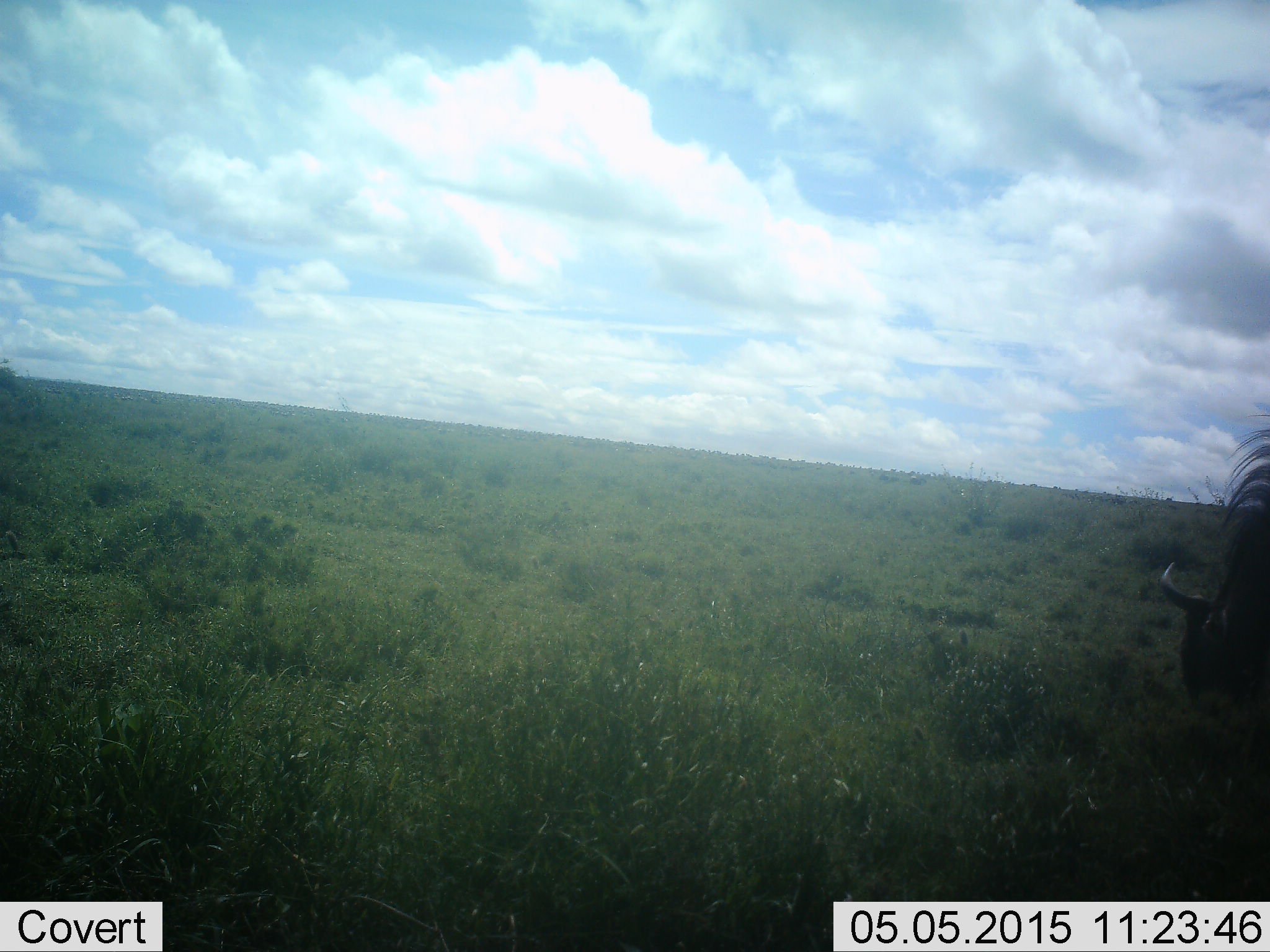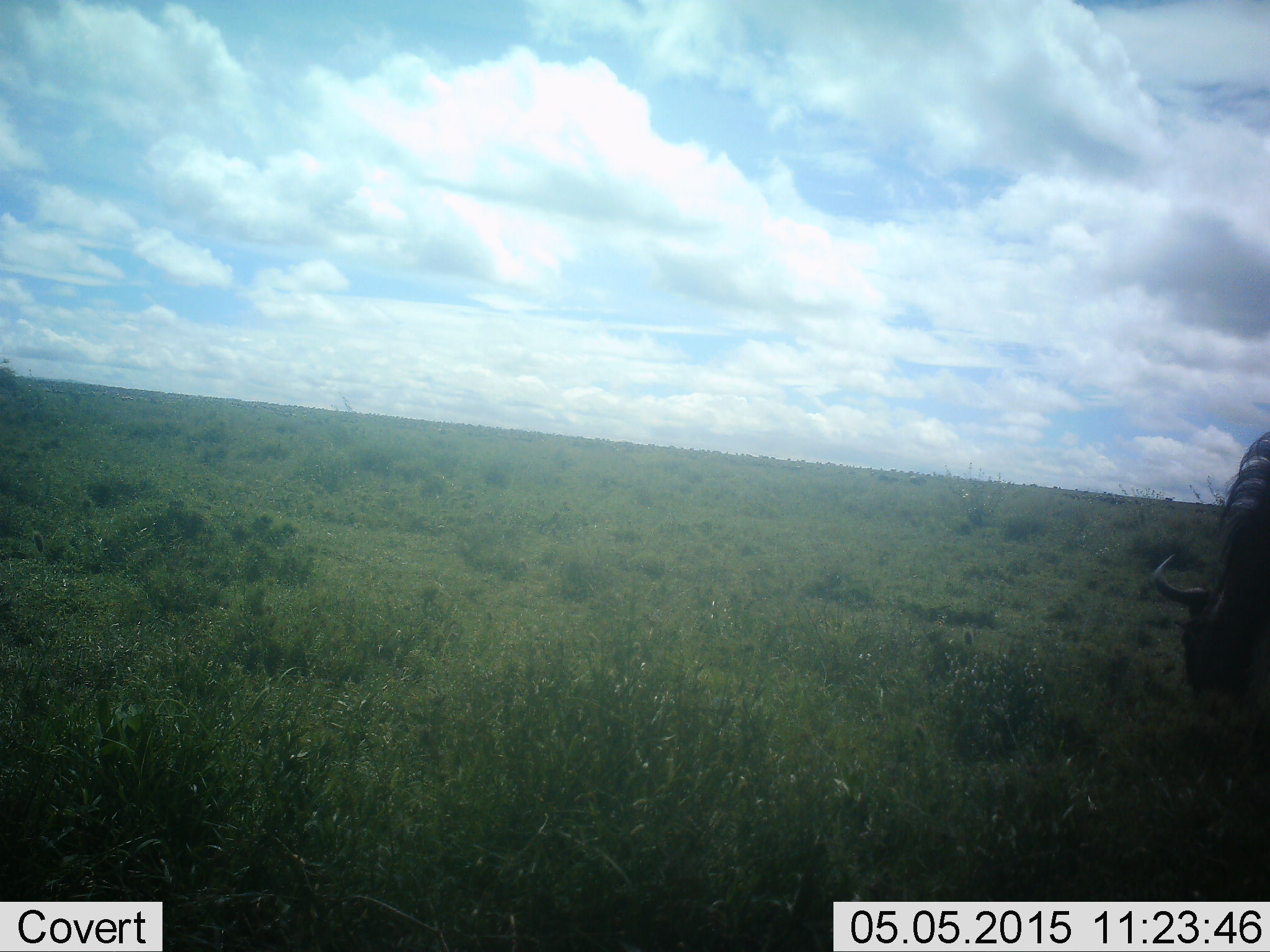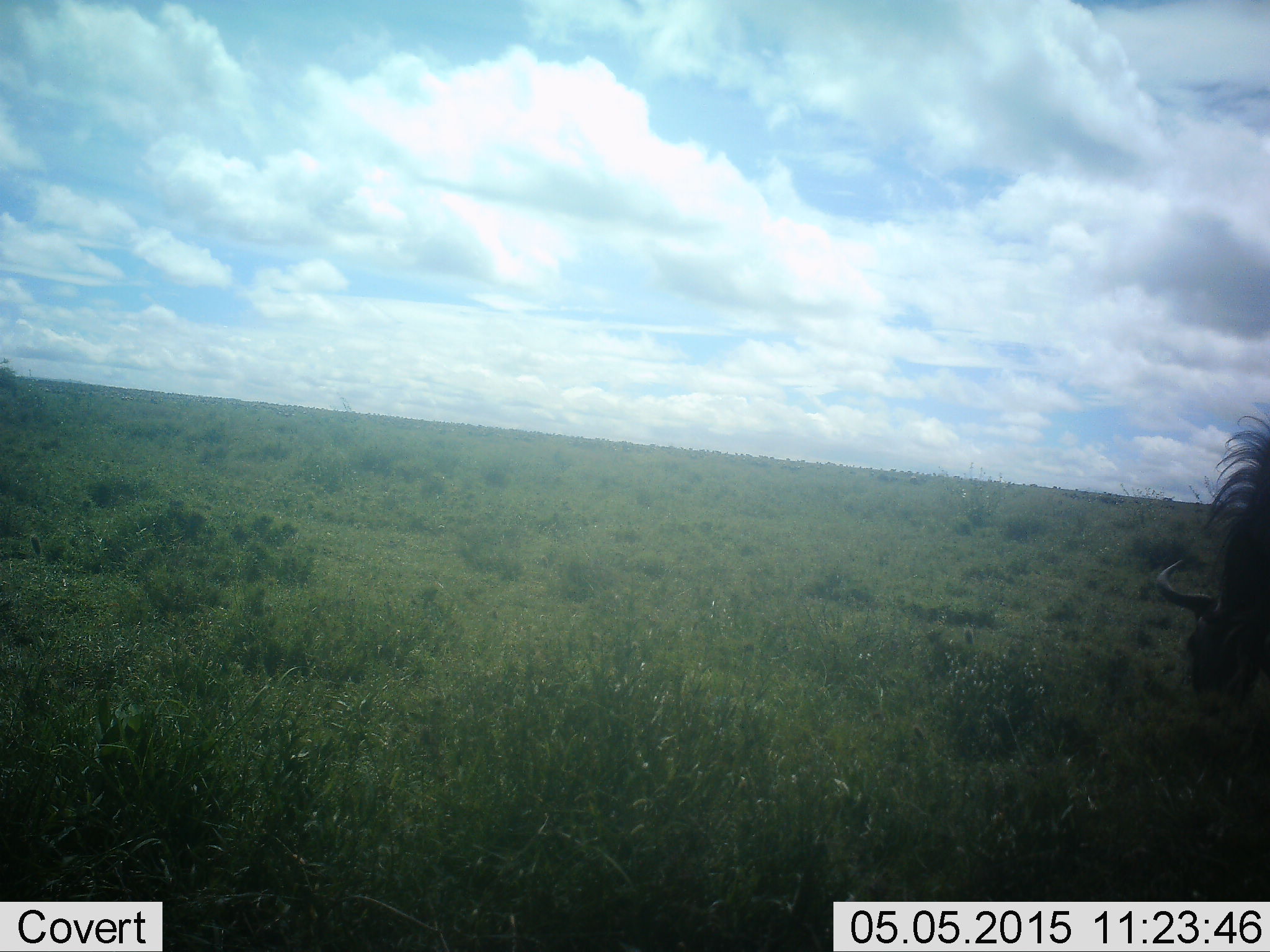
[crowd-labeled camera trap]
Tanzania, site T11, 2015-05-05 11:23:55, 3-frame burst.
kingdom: Animalia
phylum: Chordata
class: Mammalia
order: Artiodactyla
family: Bovidae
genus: Connochaetes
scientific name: Connochaetes taurinus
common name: blue wildebeest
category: wildebeest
Wildebeest (blue wildebeest) (Connochaetes taurinus), count 1. Behavior (volunteer vote fractions): standing 20%, resting 0%, moving 0%, interacting 0%. Young present (vote fraction): 0%. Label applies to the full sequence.